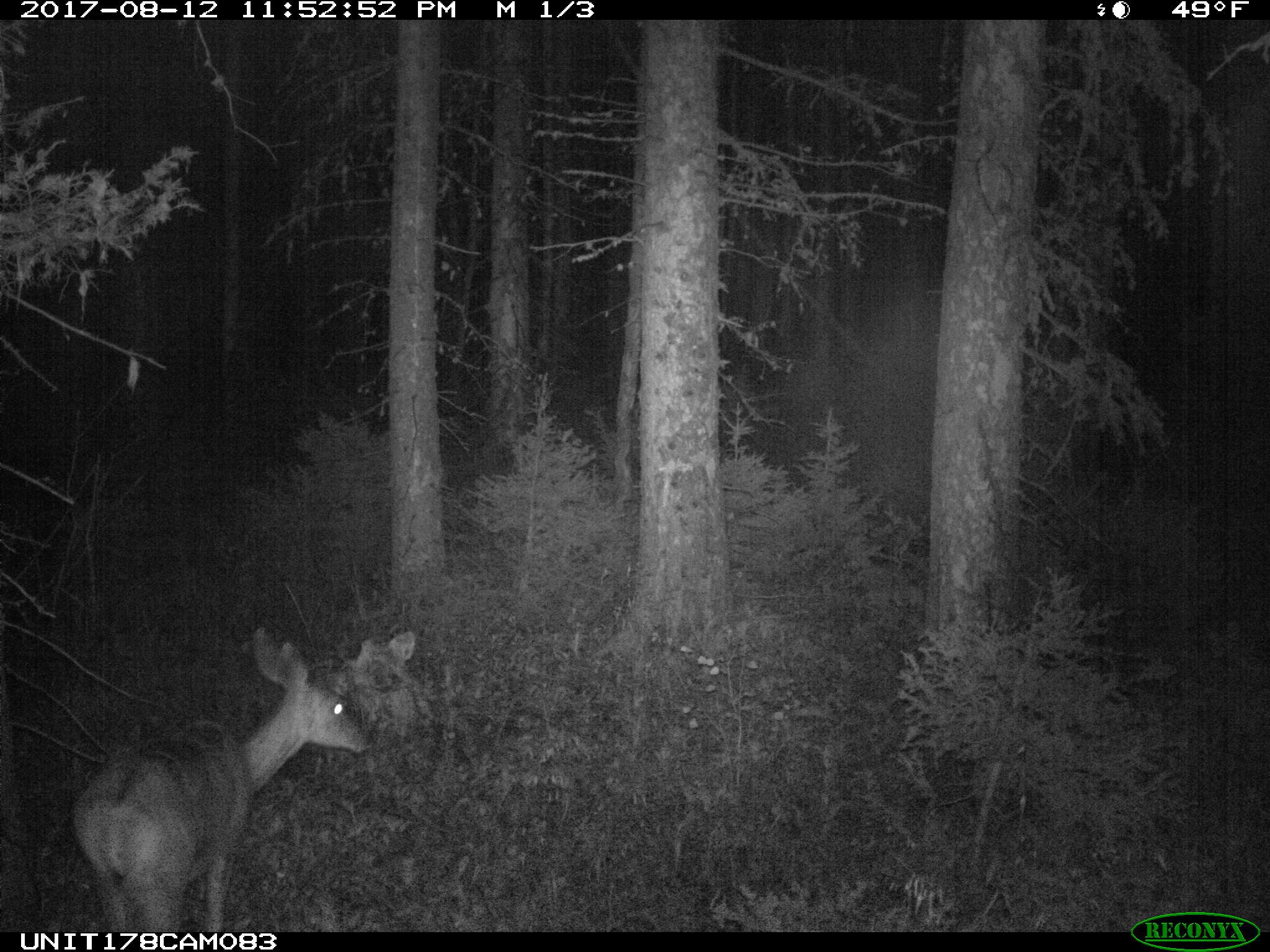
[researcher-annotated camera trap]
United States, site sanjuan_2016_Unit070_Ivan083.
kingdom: Animalia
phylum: Chordata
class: Mammalia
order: Artiodactyla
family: Cervidae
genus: Odocoileus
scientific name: Odocoileus hemionus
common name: mule deer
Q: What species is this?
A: Odocoileus hemionus (mule deer).